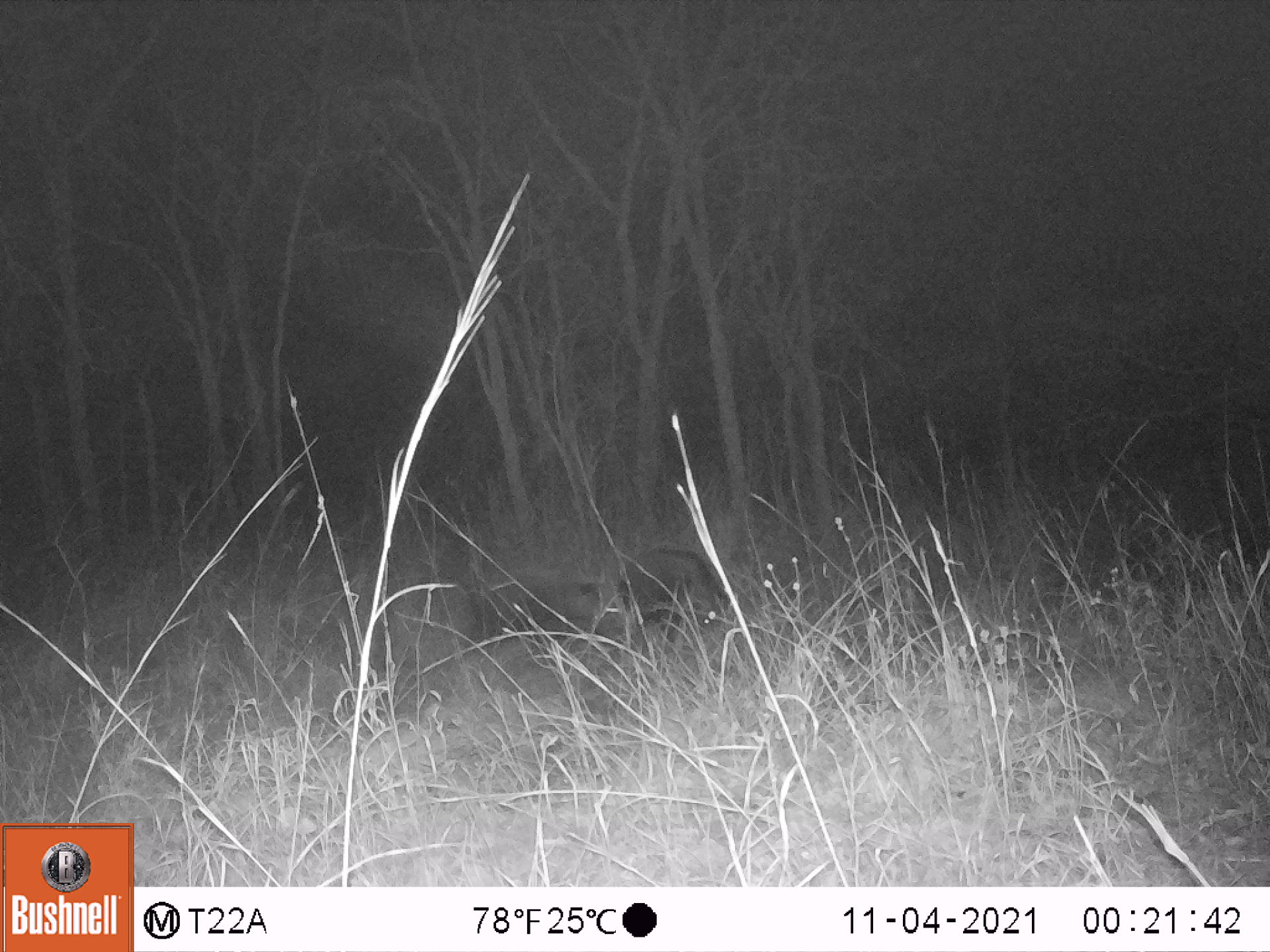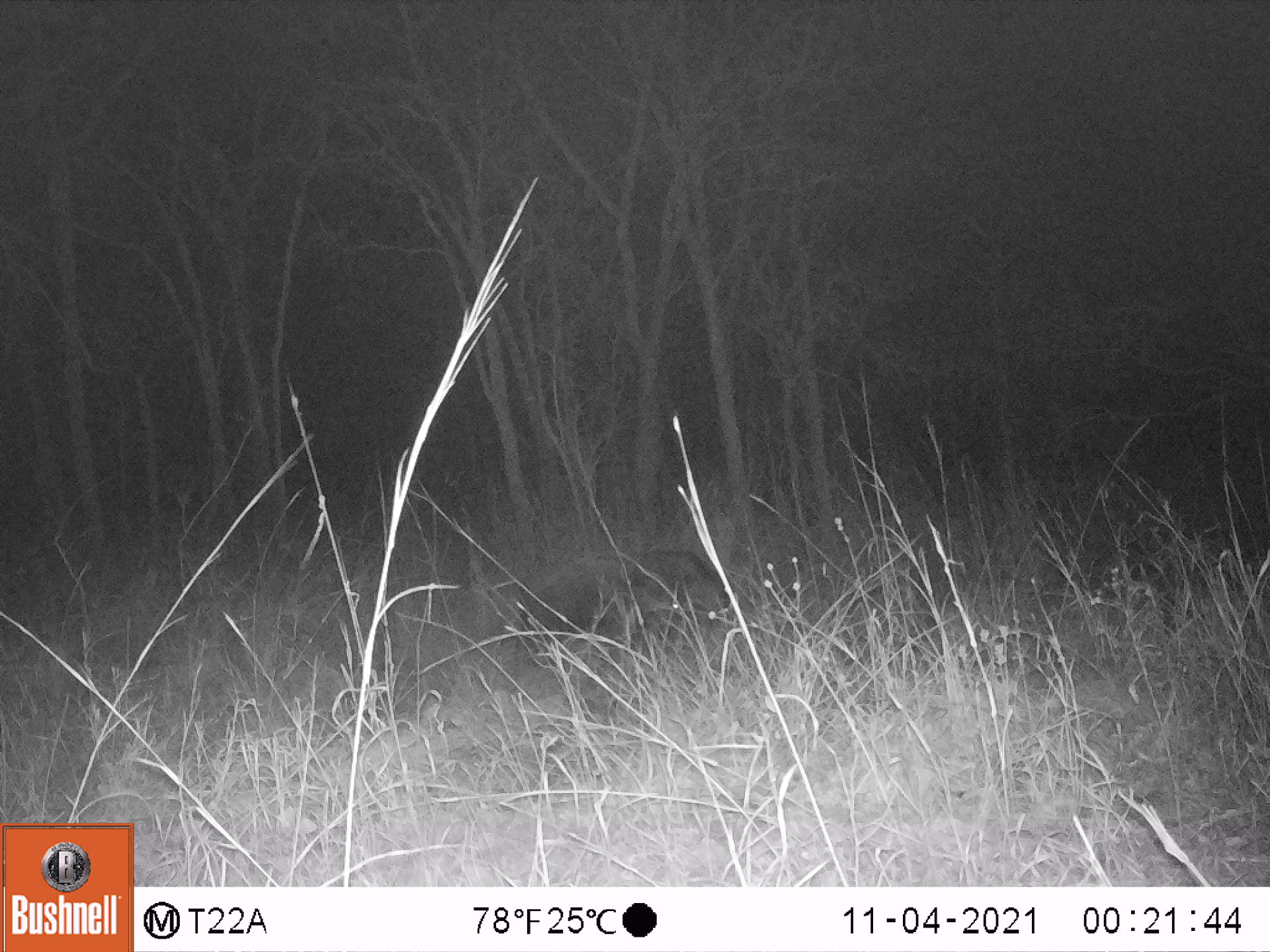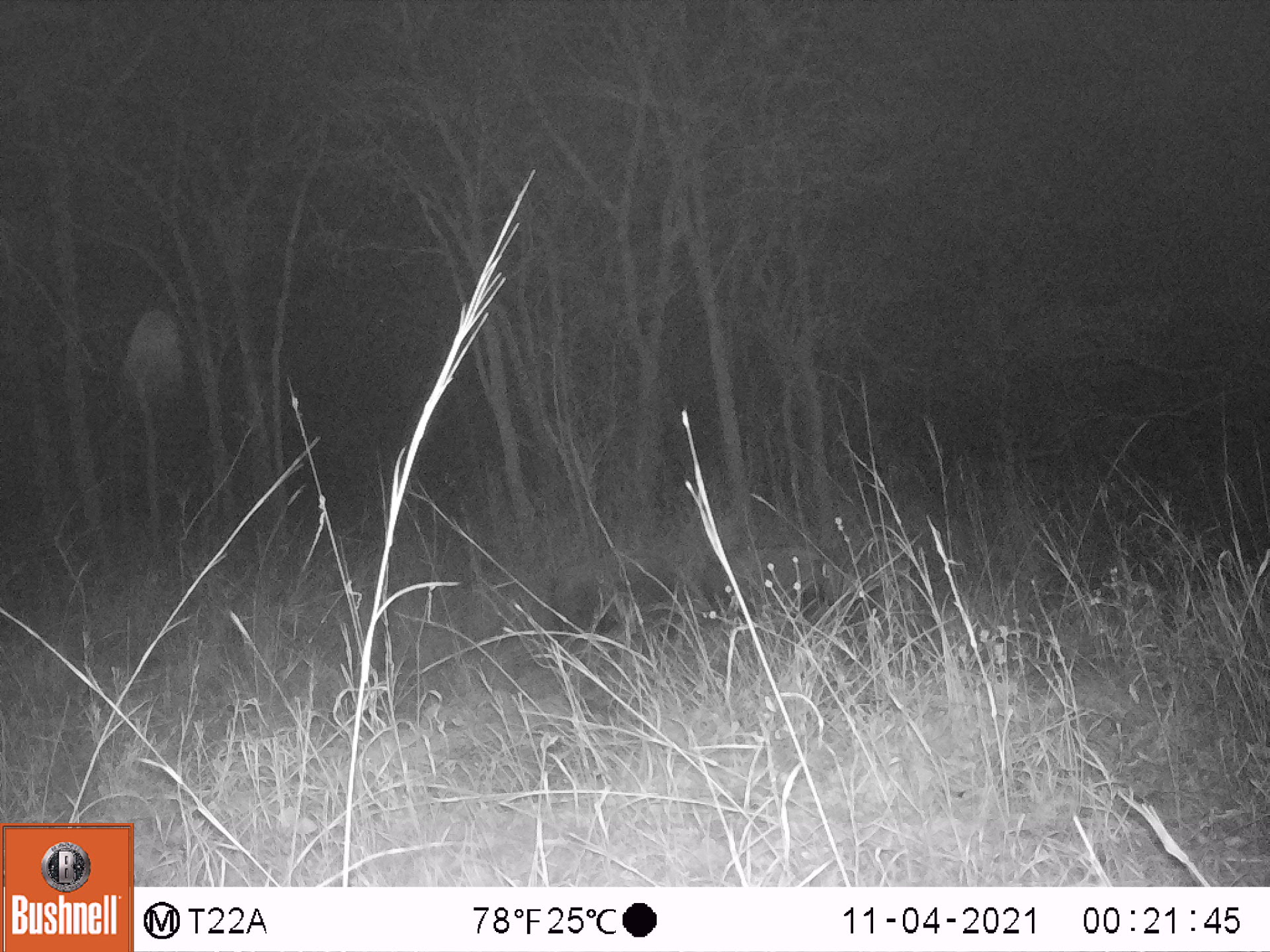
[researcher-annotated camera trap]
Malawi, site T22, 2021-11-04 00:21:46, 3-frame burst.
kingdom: Animalia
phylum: Chordata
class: Mammalia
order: Artiodactyla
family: Suidae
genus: Potamochoerus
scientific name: Potamochoerus larvatus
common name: bushpig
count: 2